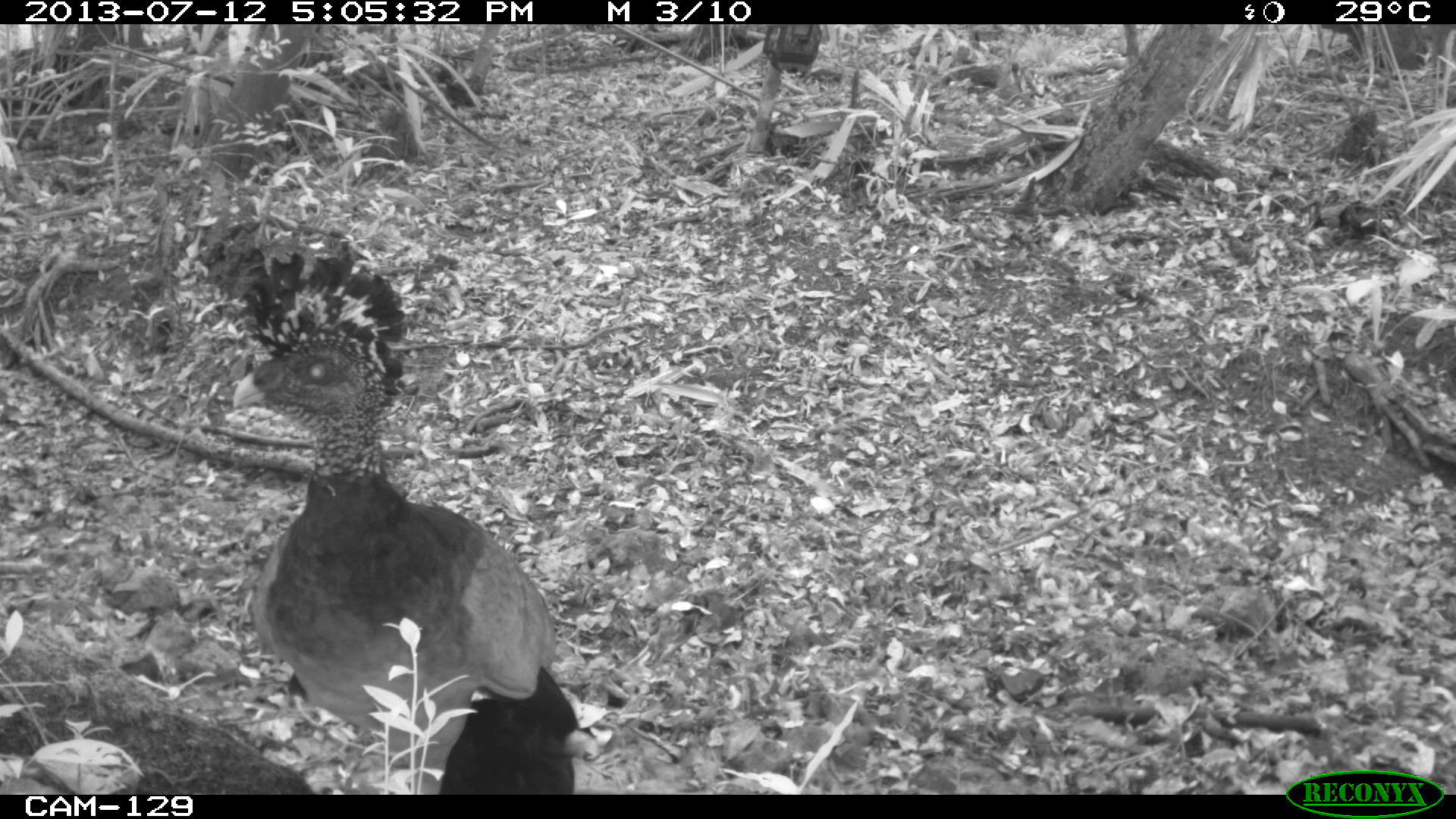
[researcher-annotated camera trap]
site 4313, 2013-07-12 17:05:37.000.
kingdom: Animalia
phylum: Chordata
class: Aves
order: Galliformes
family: Cracidae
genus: Crax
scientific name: Crax rubra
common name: great curassow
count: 1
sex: female